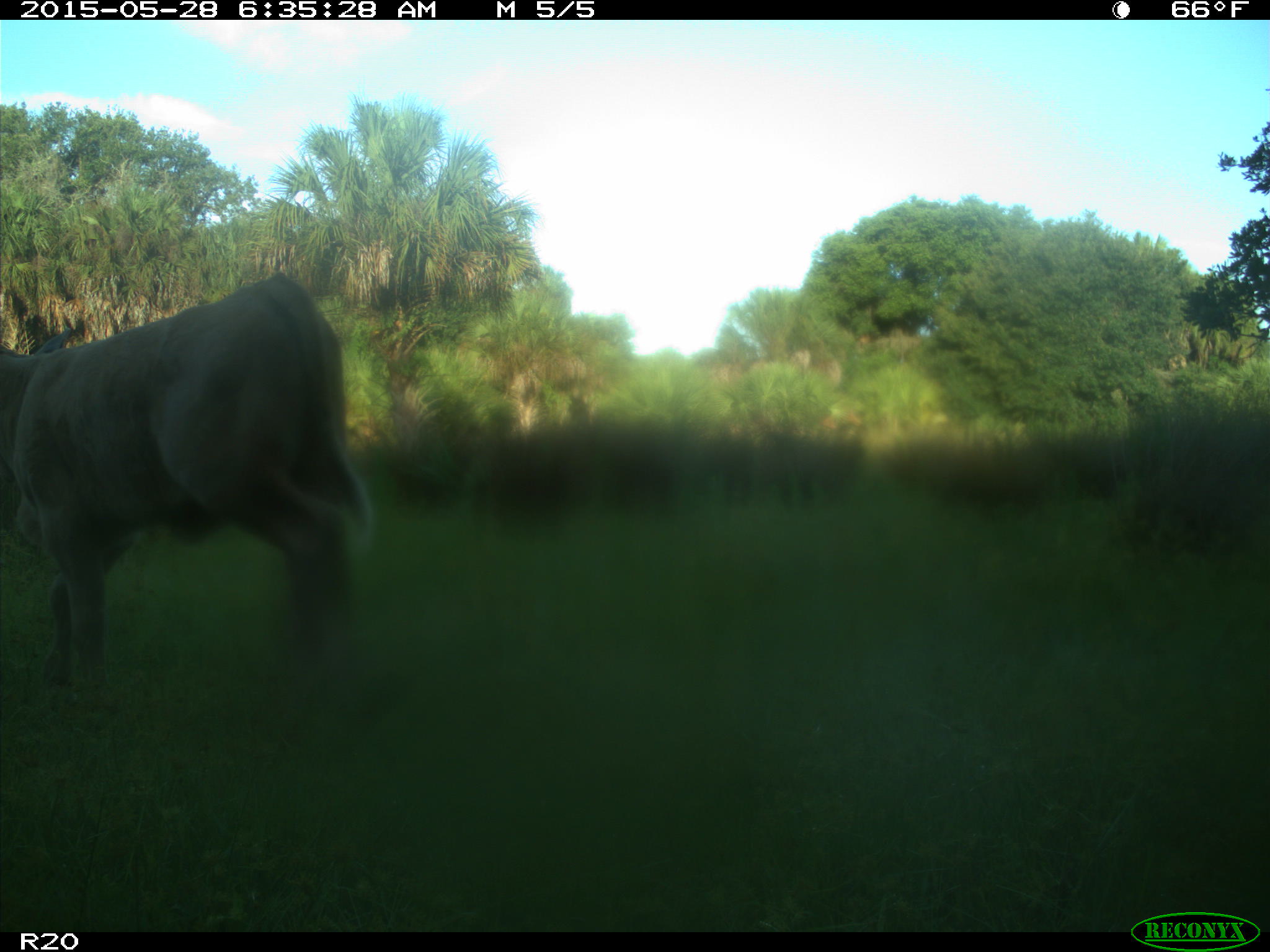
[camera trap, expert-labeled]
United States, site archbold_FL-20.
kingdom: Animalia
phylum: Chordata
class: Mammalia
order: Artiodactyla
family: Bovidae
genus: Bos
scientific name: Bos taurus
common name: domestic cow